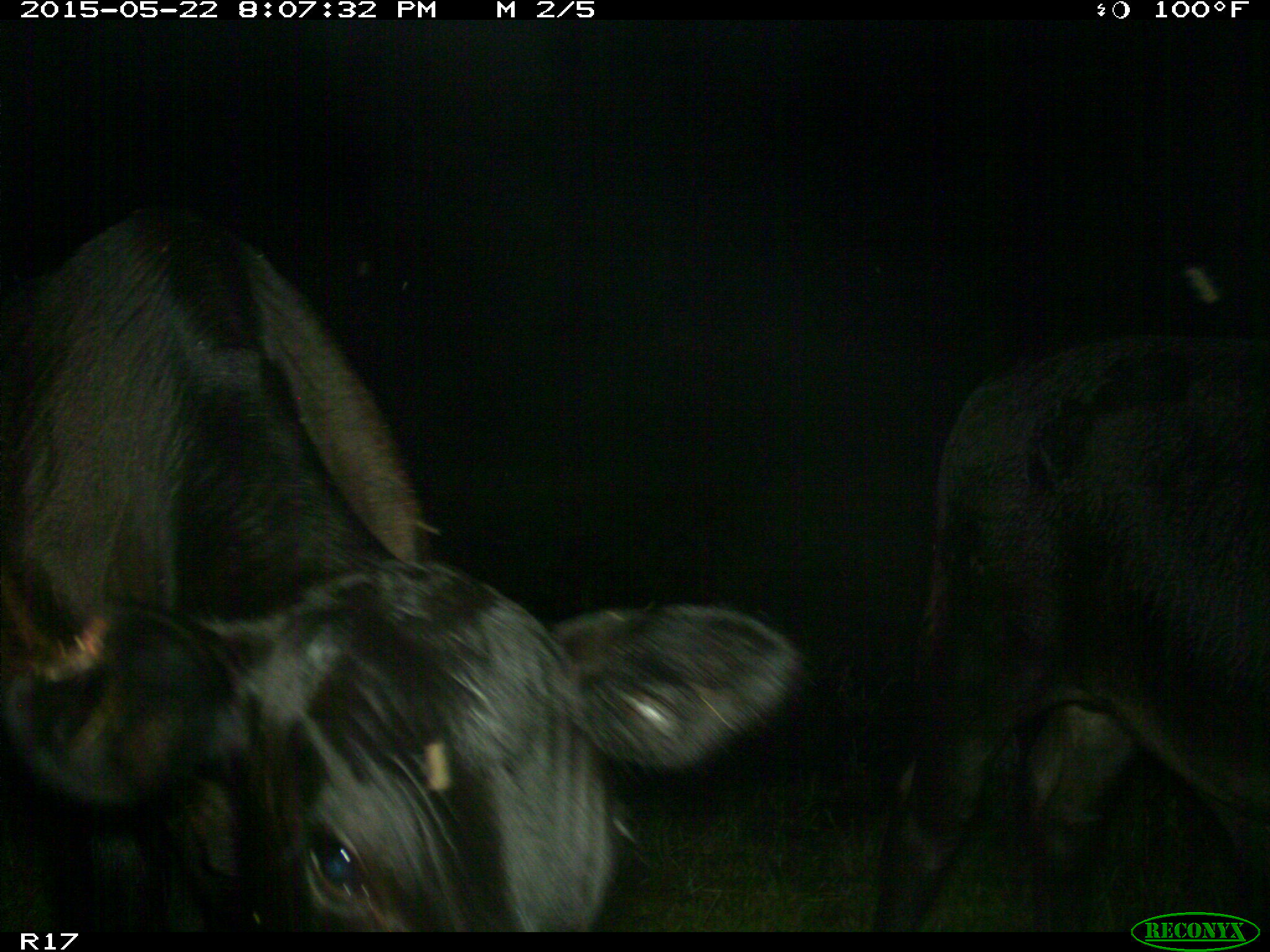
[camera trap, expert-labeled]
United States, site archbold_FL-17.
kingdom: Animalia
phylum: Chordata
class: Mammalia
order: Artiodactyla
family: Bovidae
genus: Bos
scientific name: Bos taurus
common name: domestic cow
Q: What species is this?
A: Bos taurus (domestic cow).